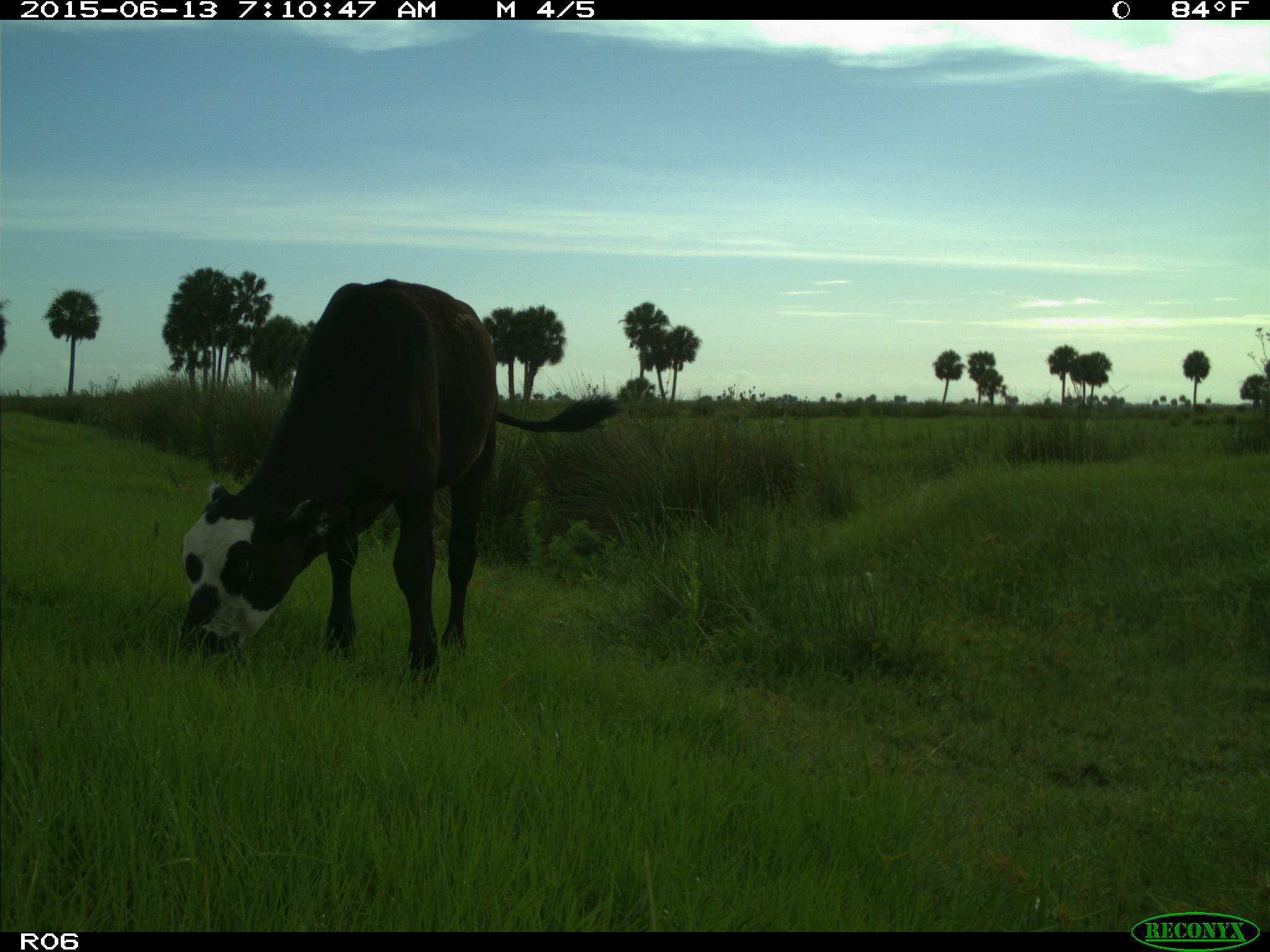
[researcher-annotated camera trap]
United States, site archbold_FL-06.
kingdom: Animalia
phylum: Chordata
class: Mammalia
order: Artiodactyla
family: Bovidae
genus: Bos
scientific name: Bos taurus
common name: domestic cow